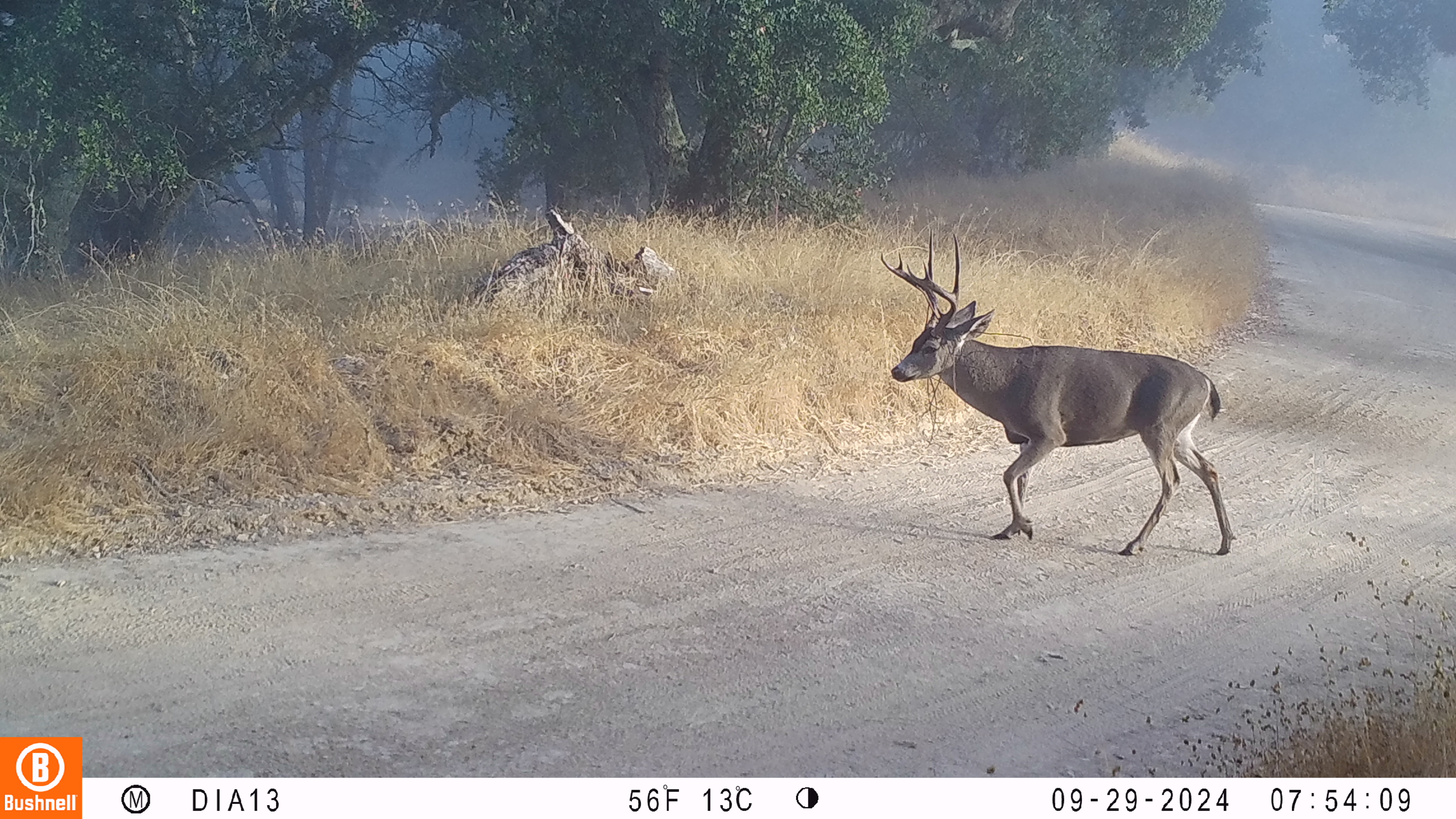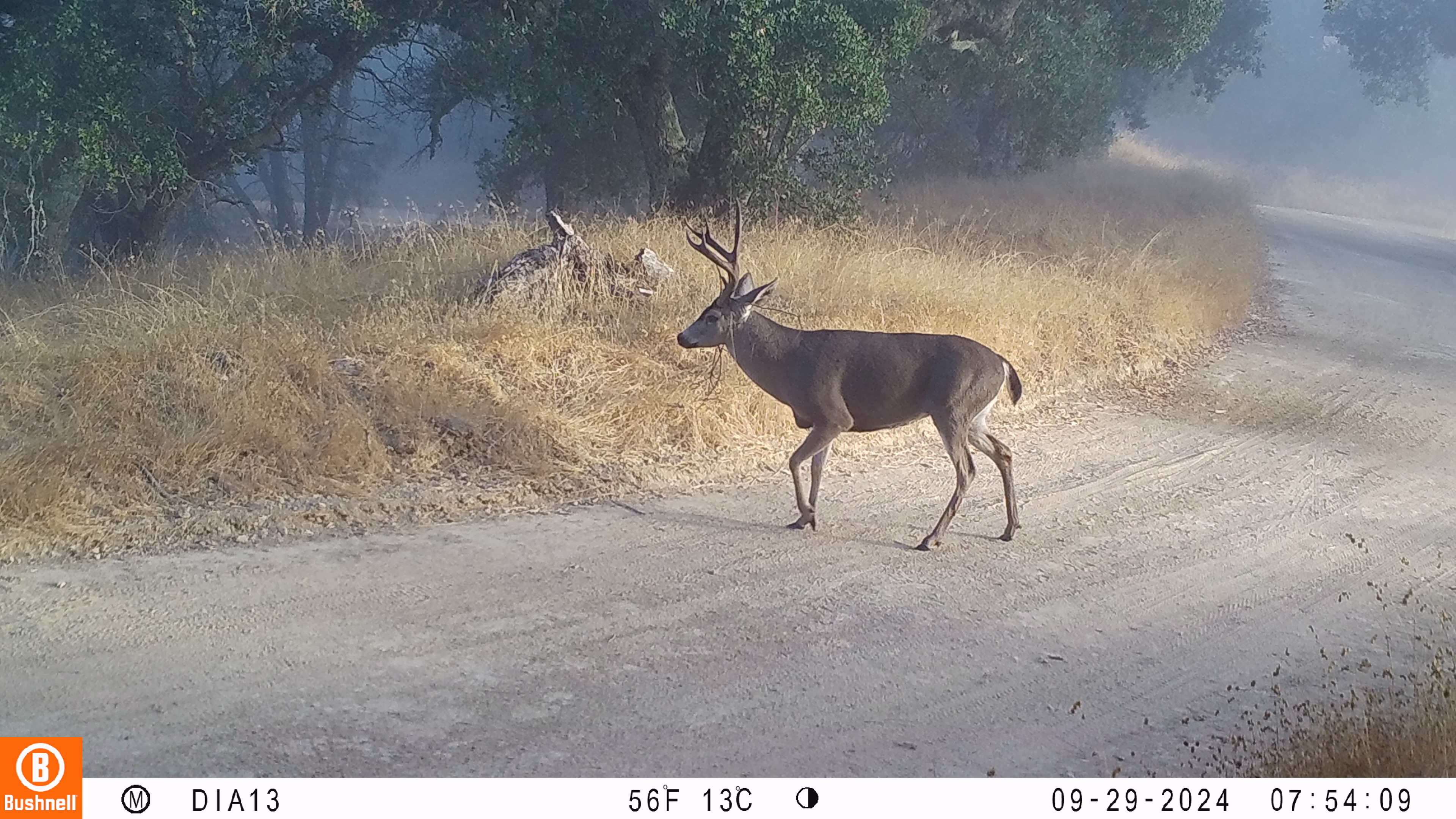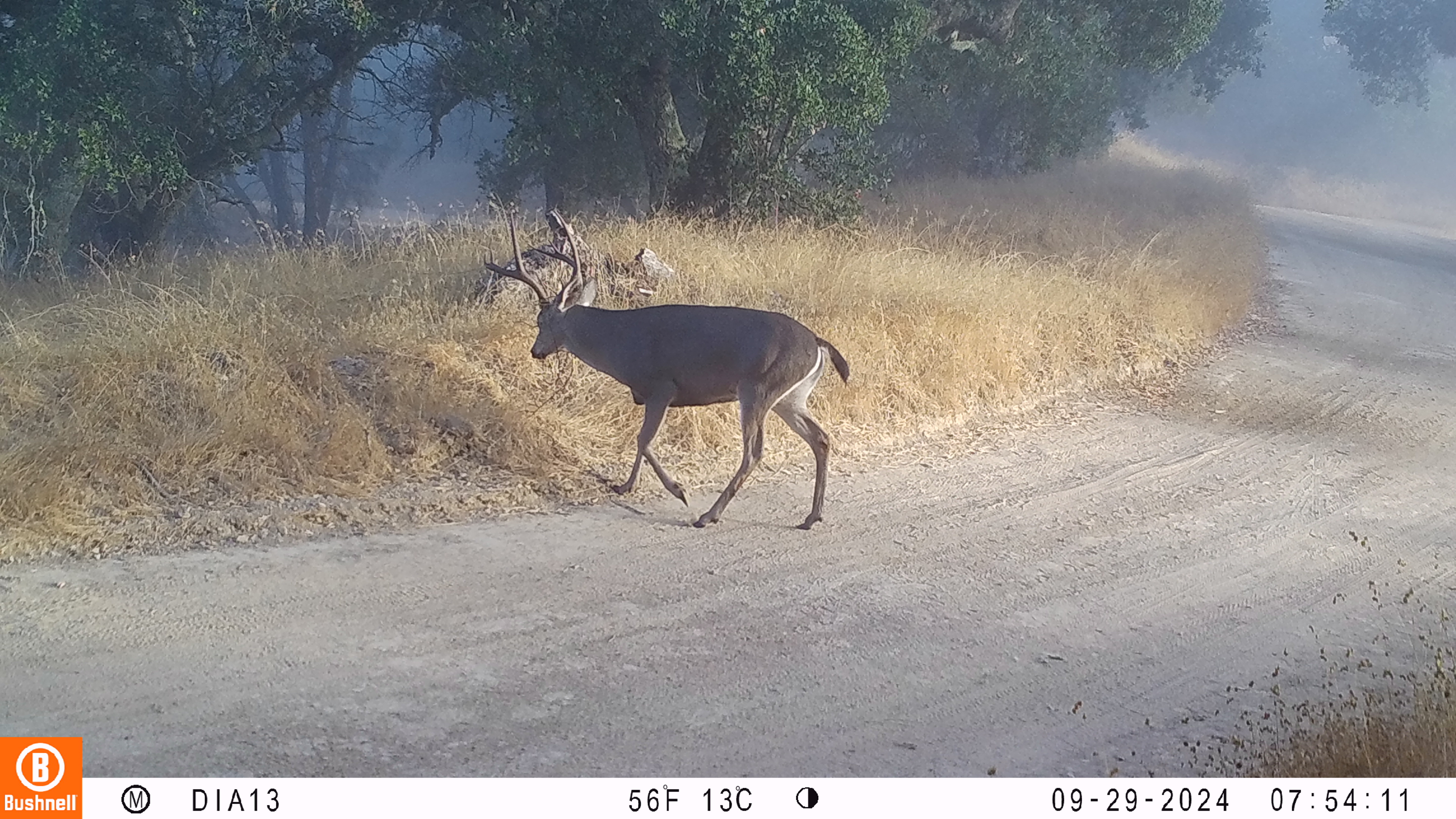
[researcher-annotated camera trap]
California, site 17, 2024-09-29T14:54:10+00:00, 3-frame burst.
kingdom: Animalia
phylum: Chordata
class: Mammalia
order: Artiodactyla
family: Cervidae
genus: Odocoileus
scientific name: Odocoileus hemionus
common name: mule deer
Mule deer (Odocoileus hemionus).